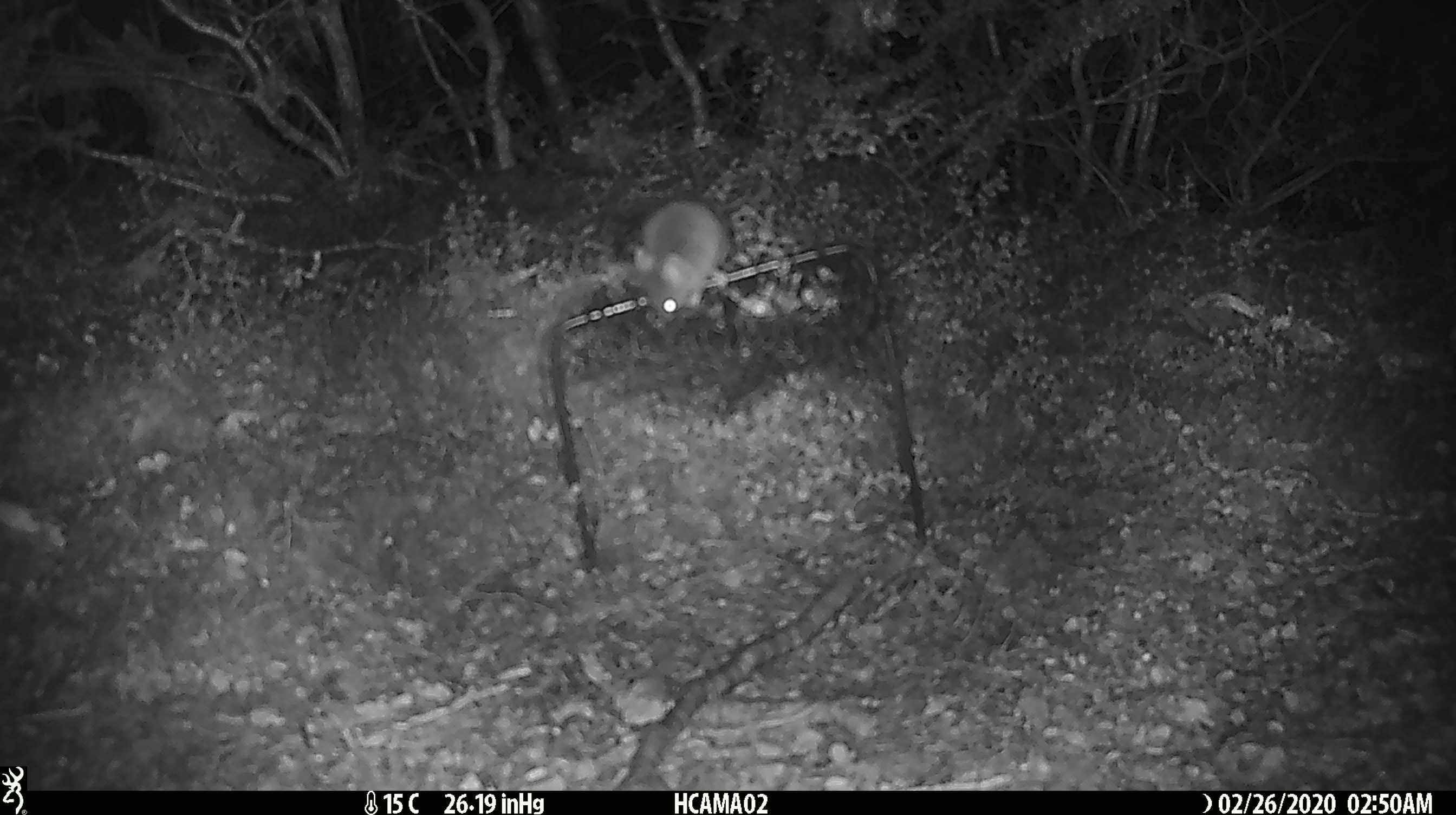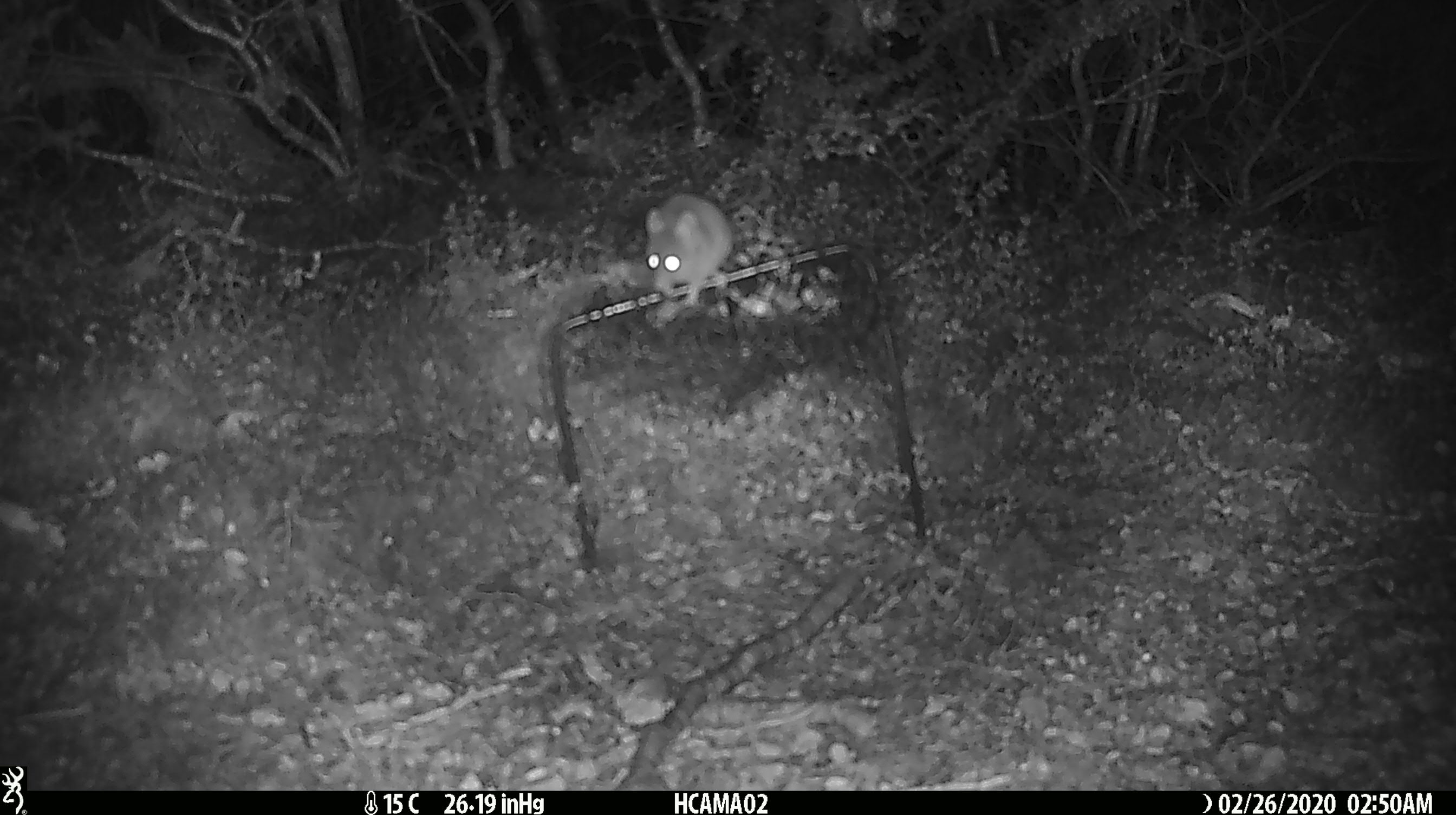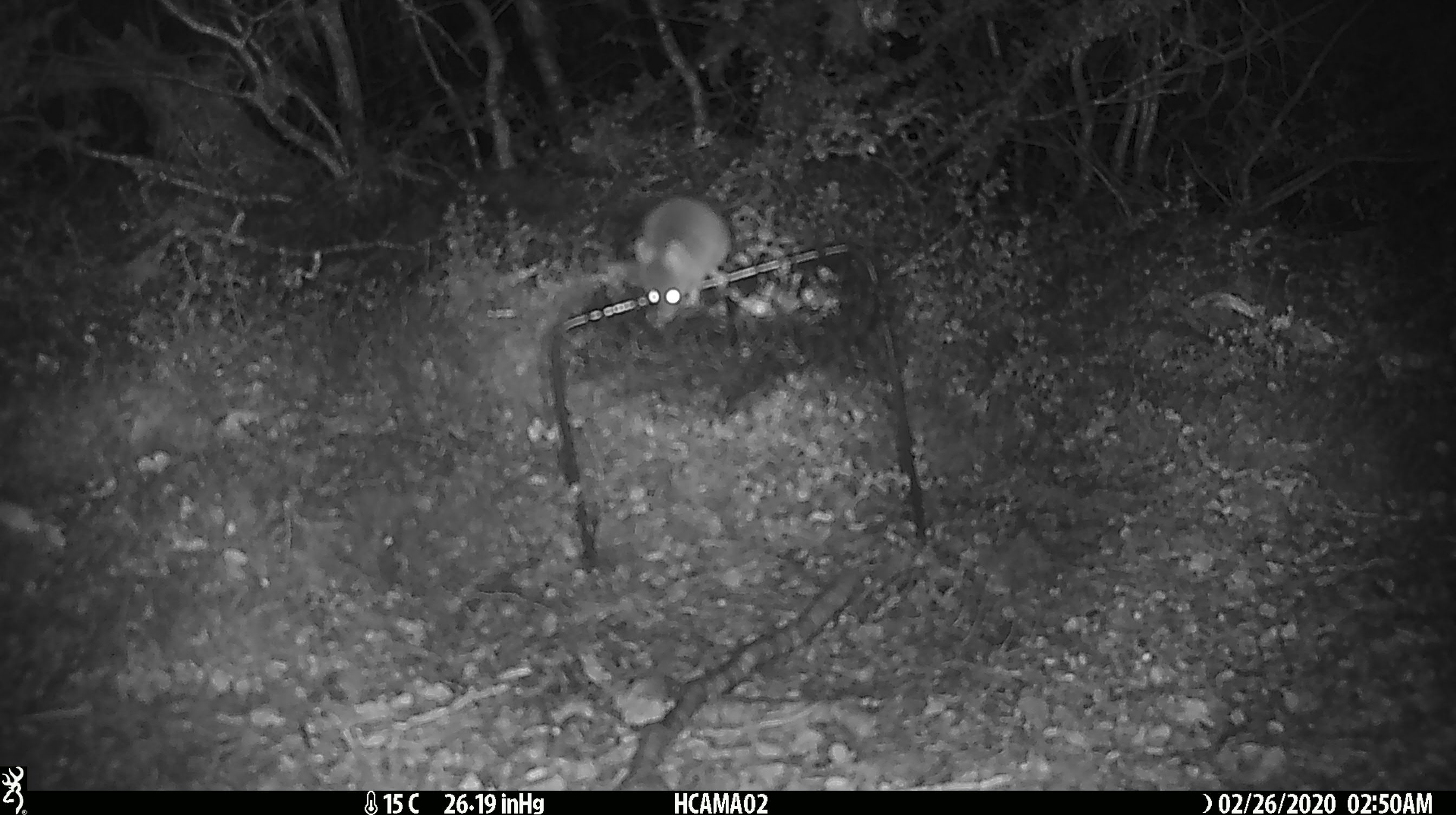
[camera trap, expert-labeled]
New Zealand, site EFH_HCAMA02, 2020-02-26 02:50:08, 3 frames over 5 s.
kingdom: Animalia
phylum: Chordata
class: Mammalia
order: Rodentia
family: Muridae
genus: Mus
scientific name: Mus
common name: mouse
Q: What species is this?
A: Mouse (Mus).